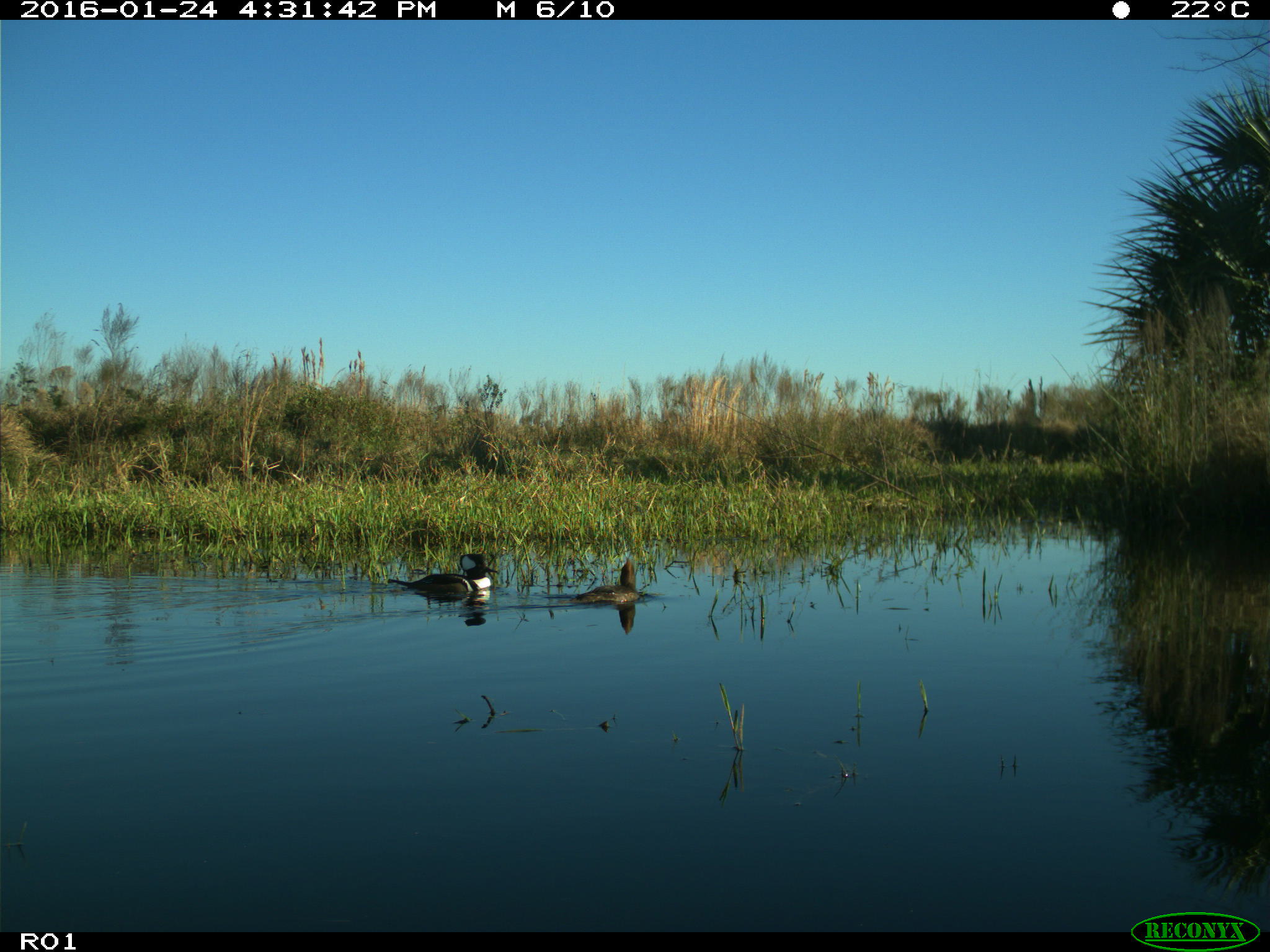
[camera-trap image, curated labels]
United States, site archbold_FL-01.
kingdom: Animalia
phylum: Chordata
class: Aves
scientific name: Aves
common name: birds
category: unidentified bird